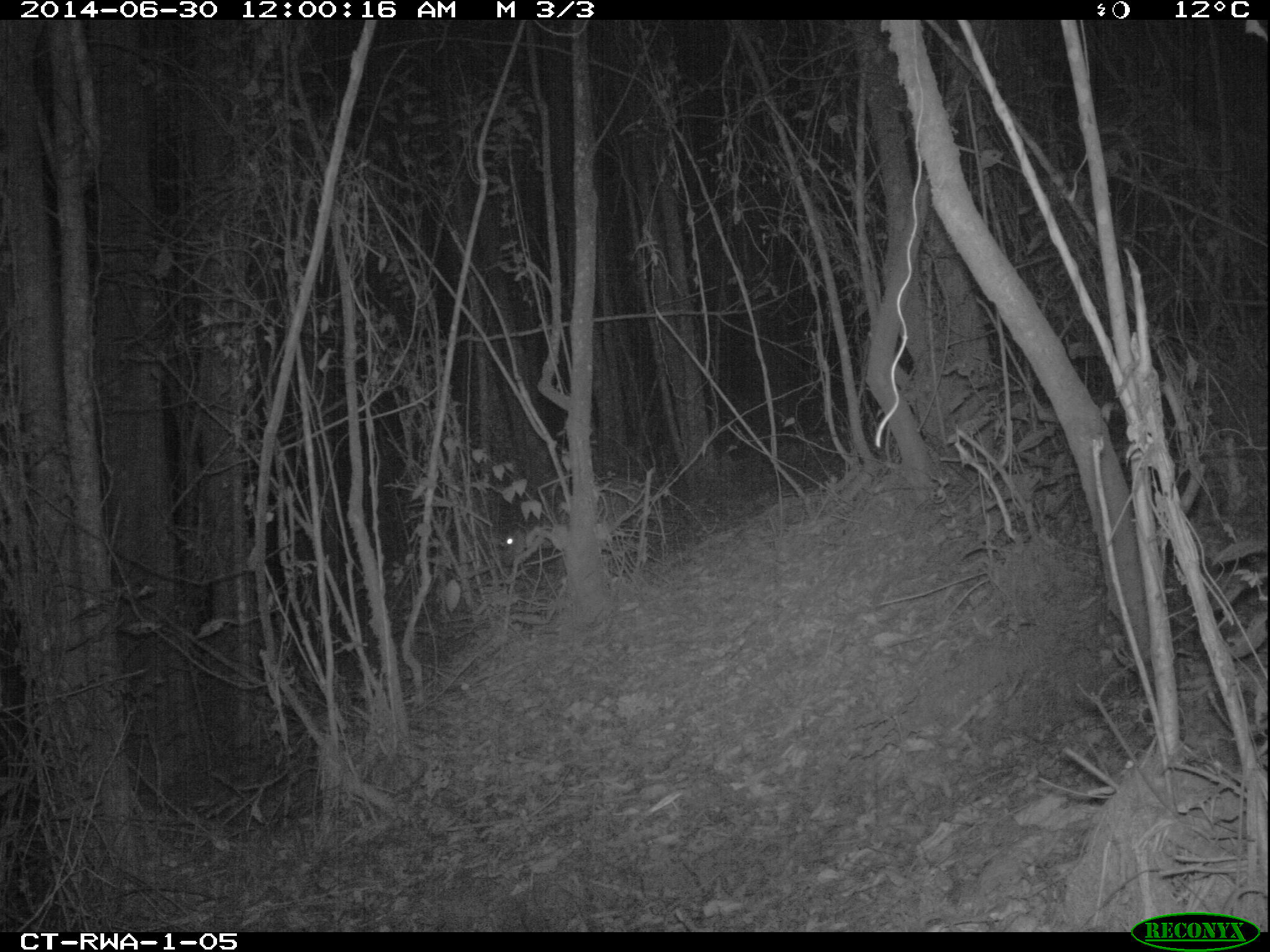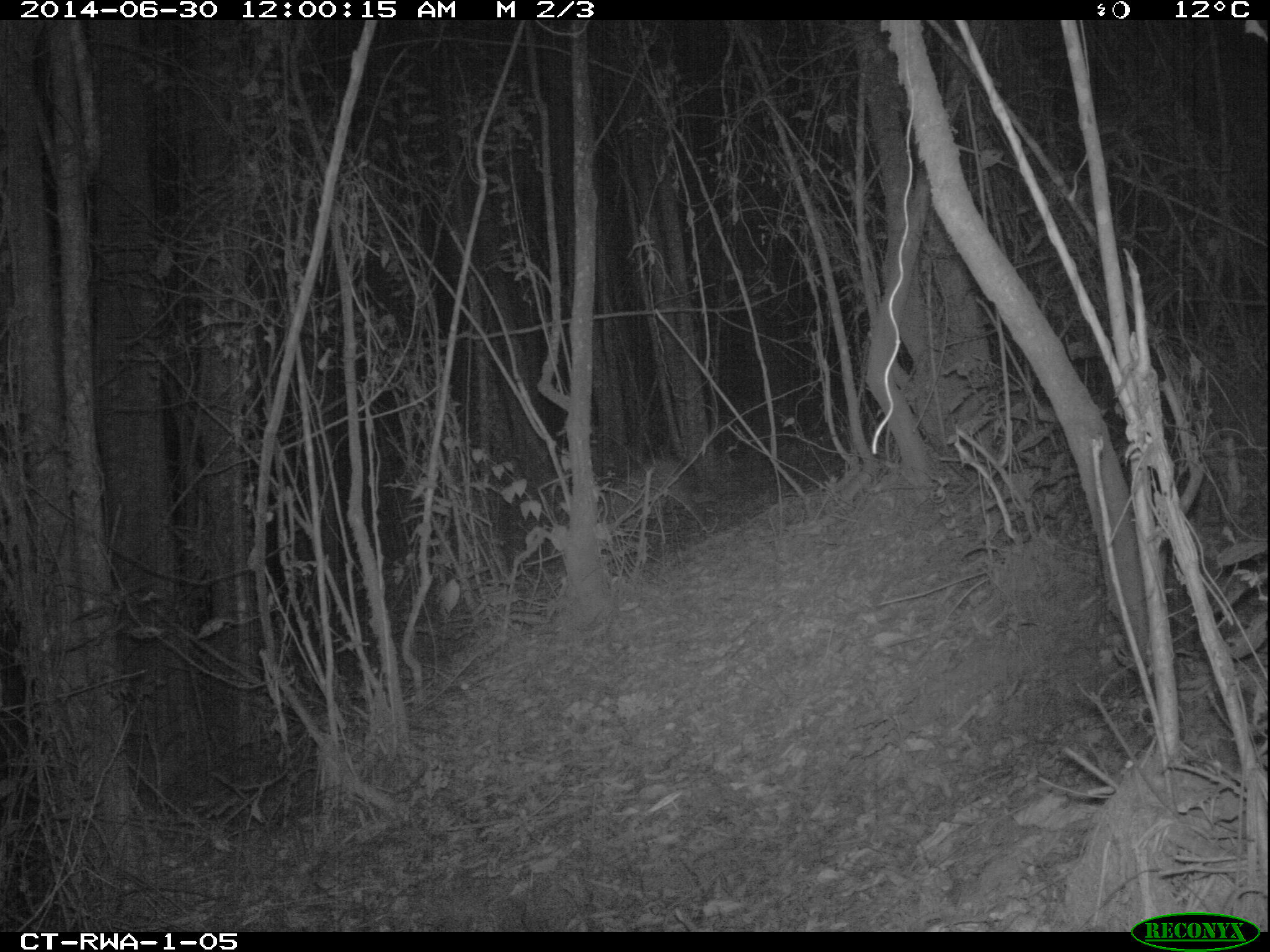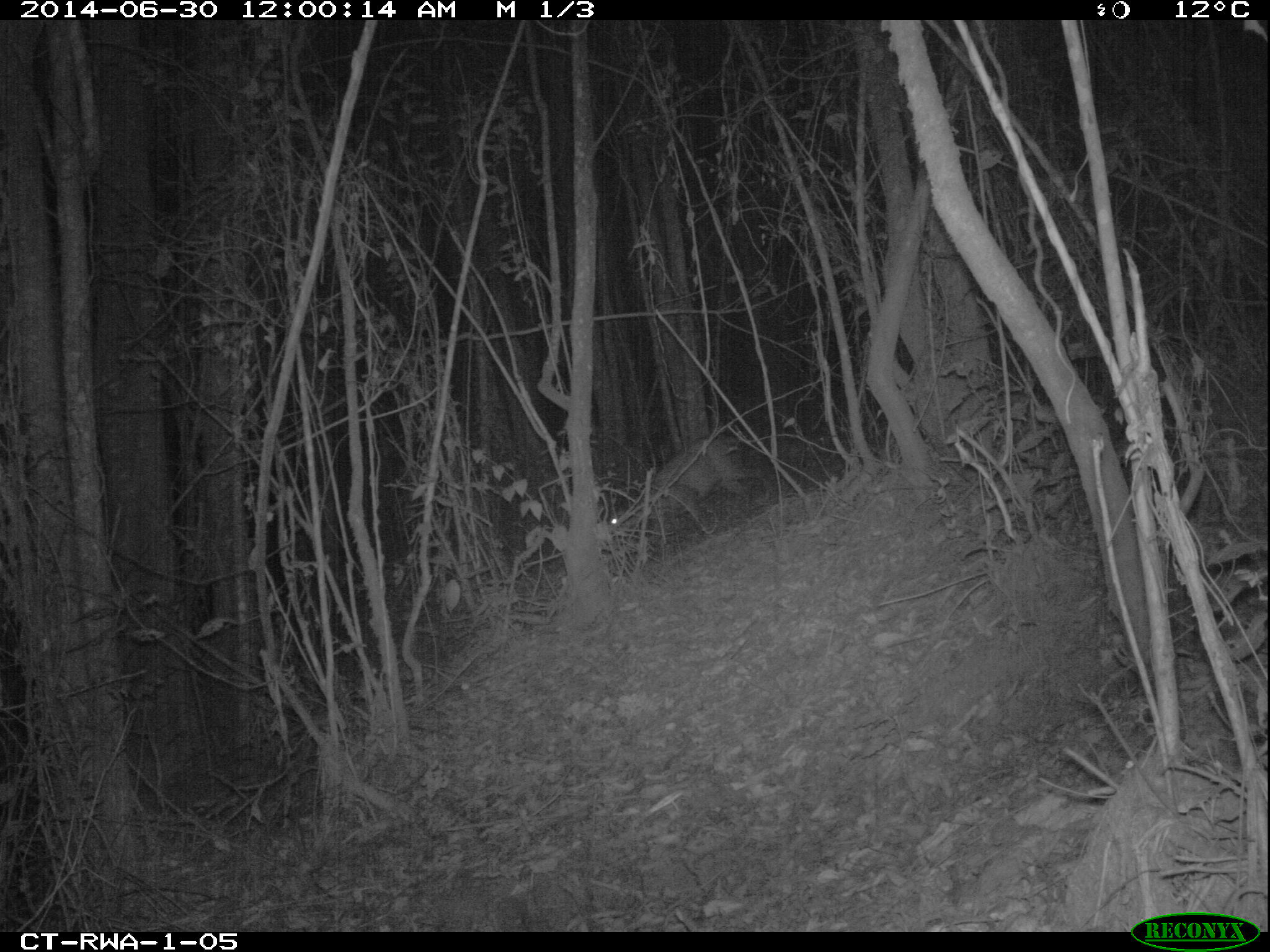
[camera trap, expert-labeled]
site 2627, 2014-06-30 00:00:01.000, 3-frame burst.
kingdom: Animalia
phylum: Chordata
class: Mammalia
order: Artiodactyla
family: Bovidae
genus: Cephalophus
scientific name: Cephalophus nigrifrons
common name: black-fronted duiker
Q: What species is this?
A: Cephalophus nigrifrons (black-fronted duiker).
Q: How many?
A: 1.